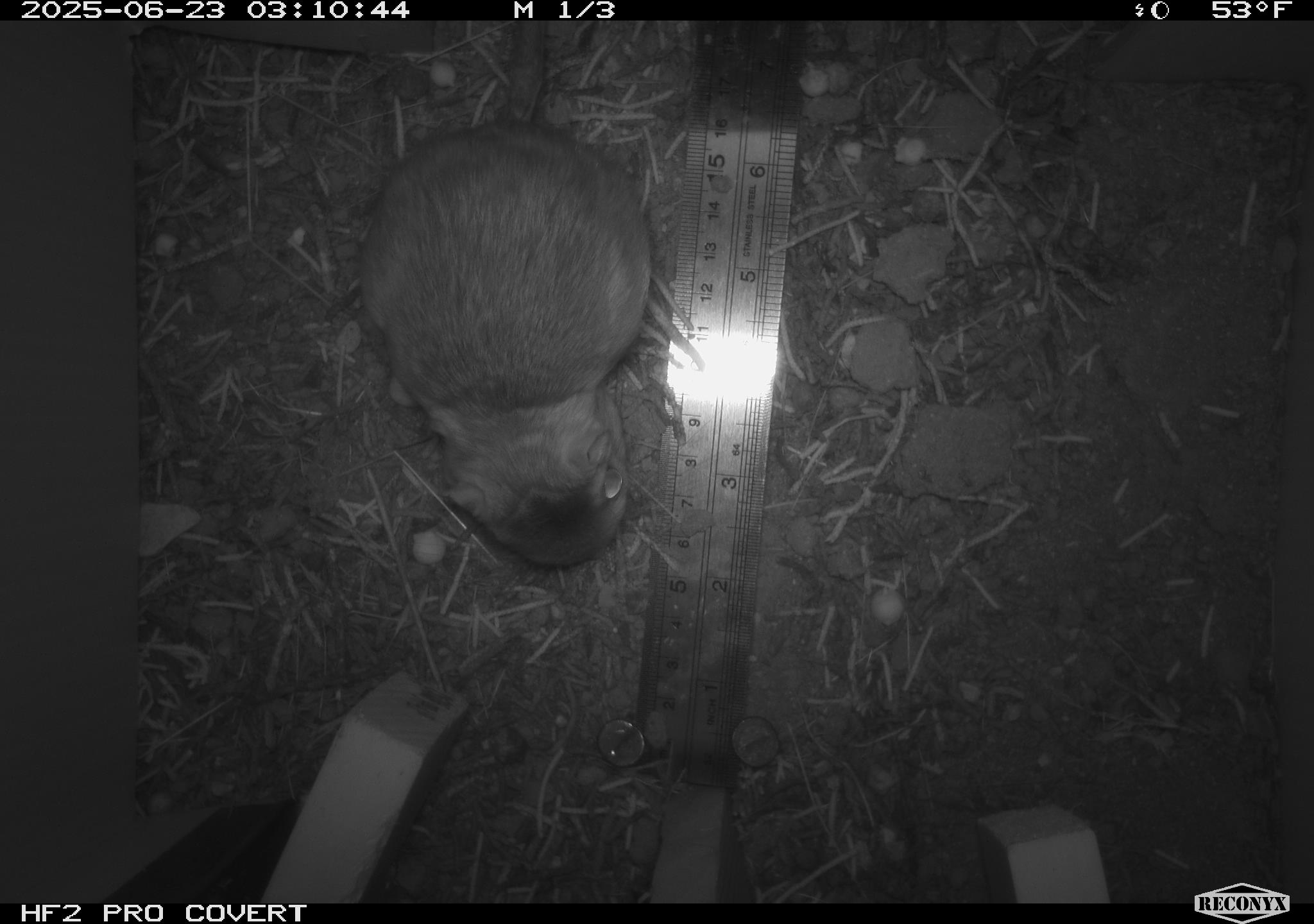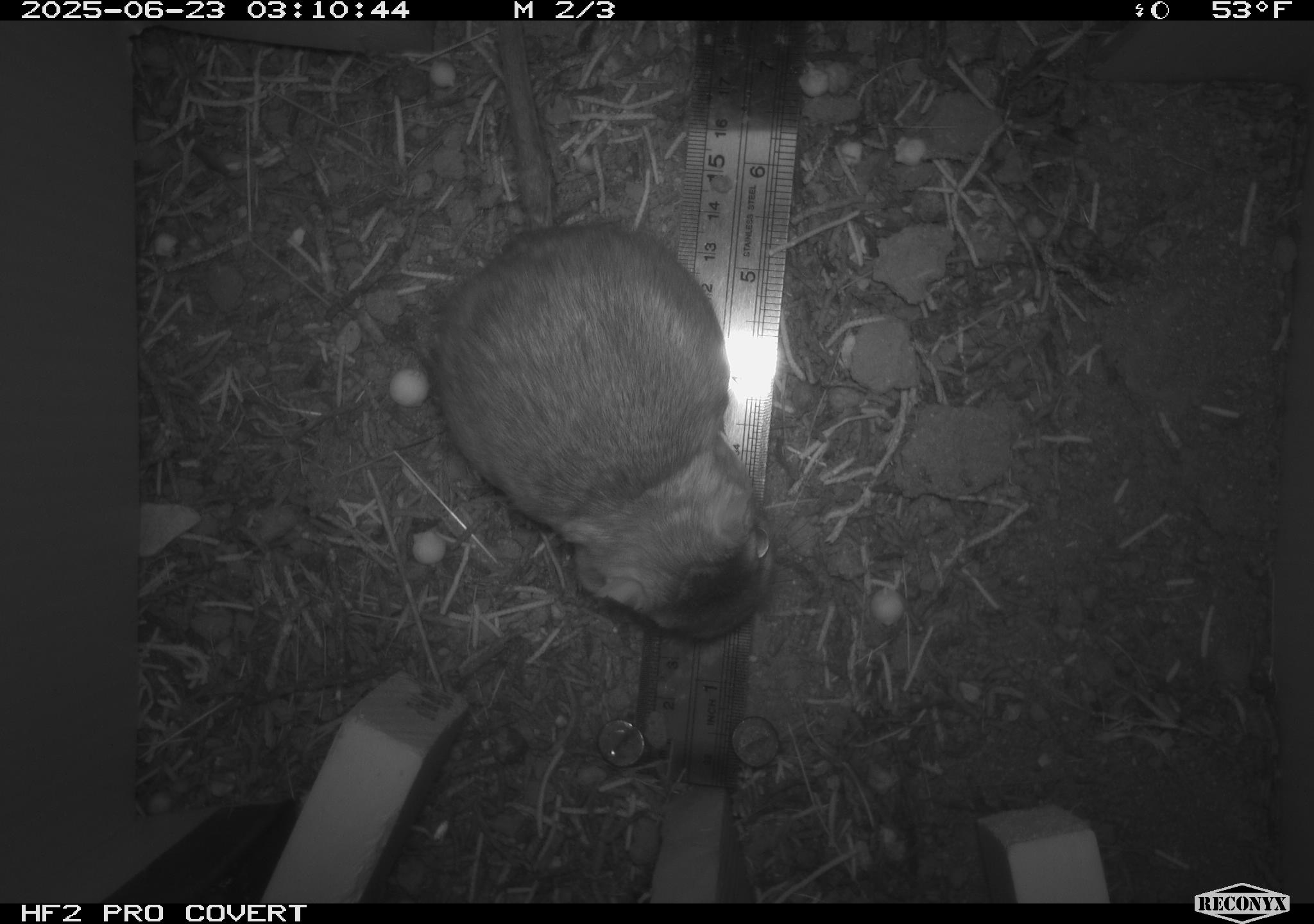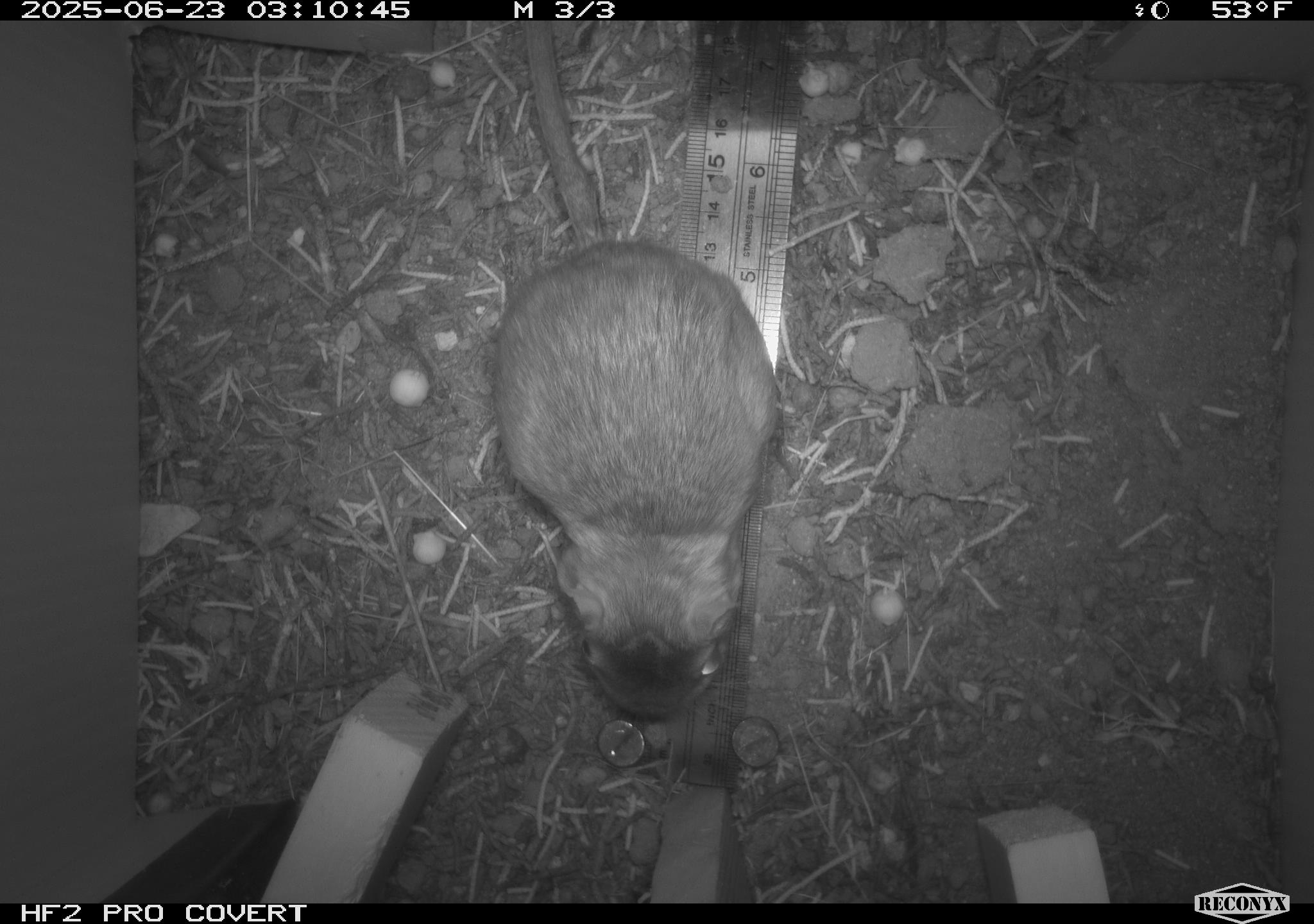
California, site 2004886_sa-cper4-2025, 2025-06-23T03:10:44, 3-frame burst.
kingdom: Animalia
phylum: Chordata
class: Mammalia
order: Rodentia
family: Heteromyidae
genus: Dipodomys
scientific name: Dipodomys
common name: kangaroo rats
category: dipodomys species